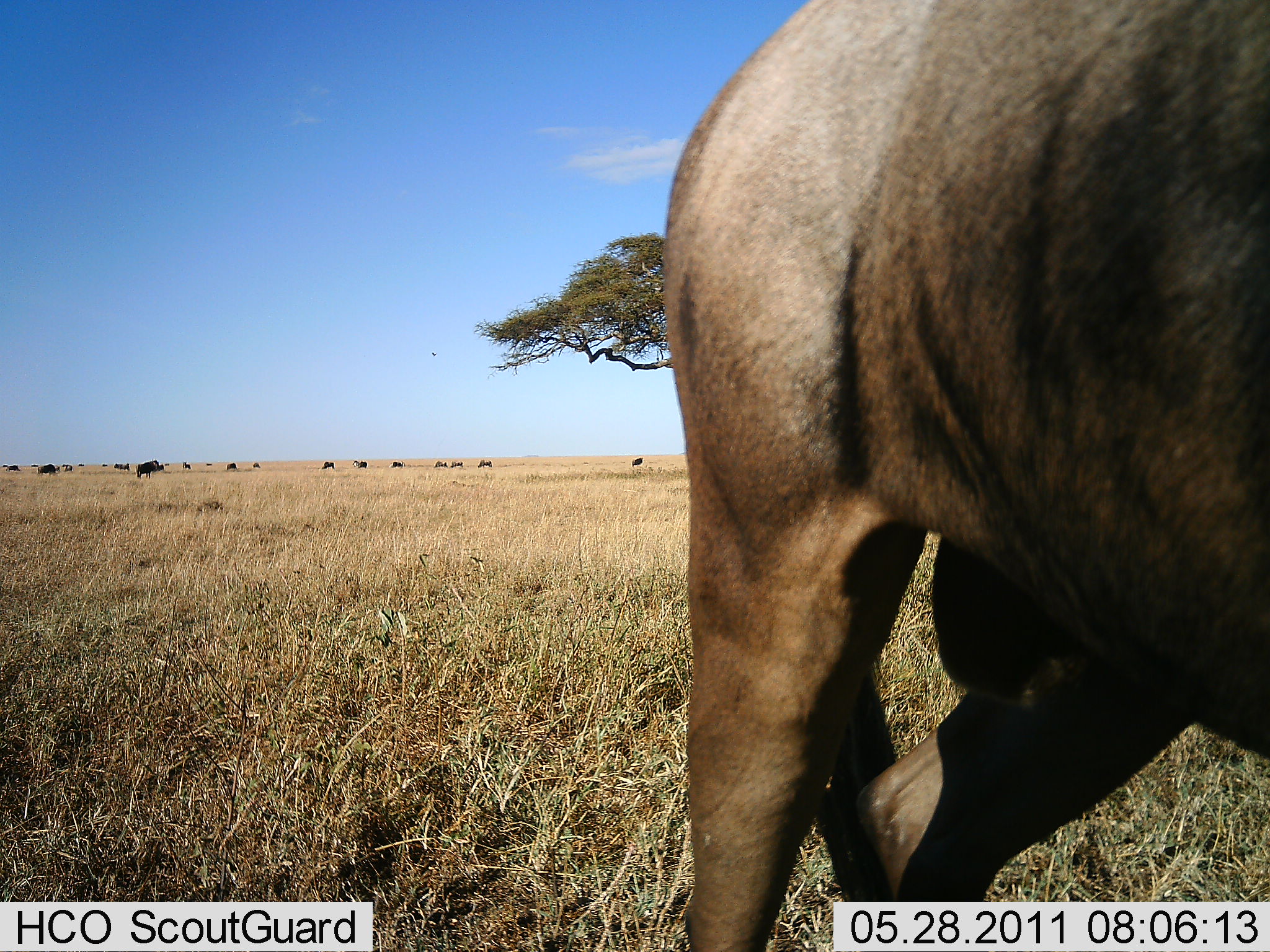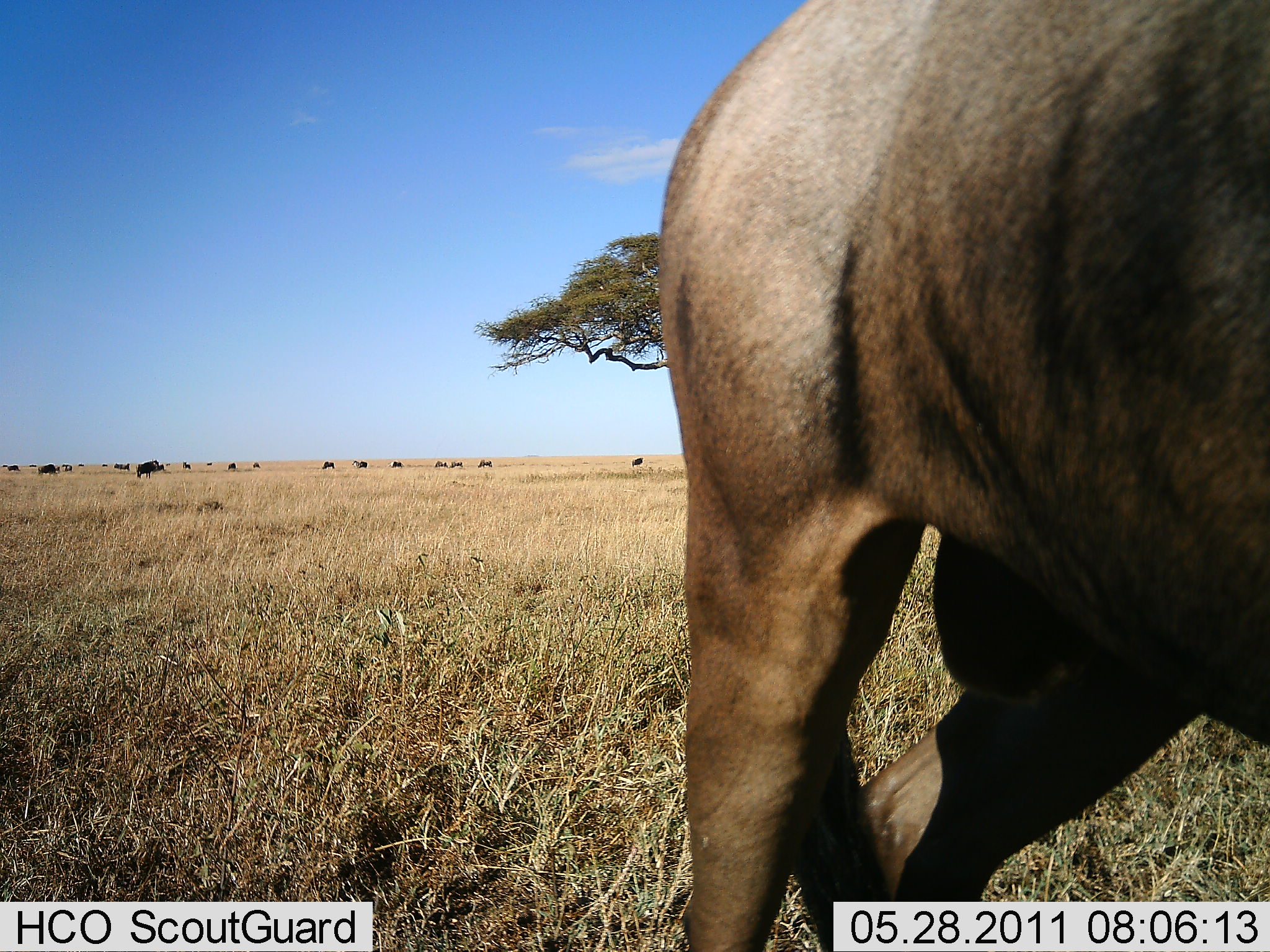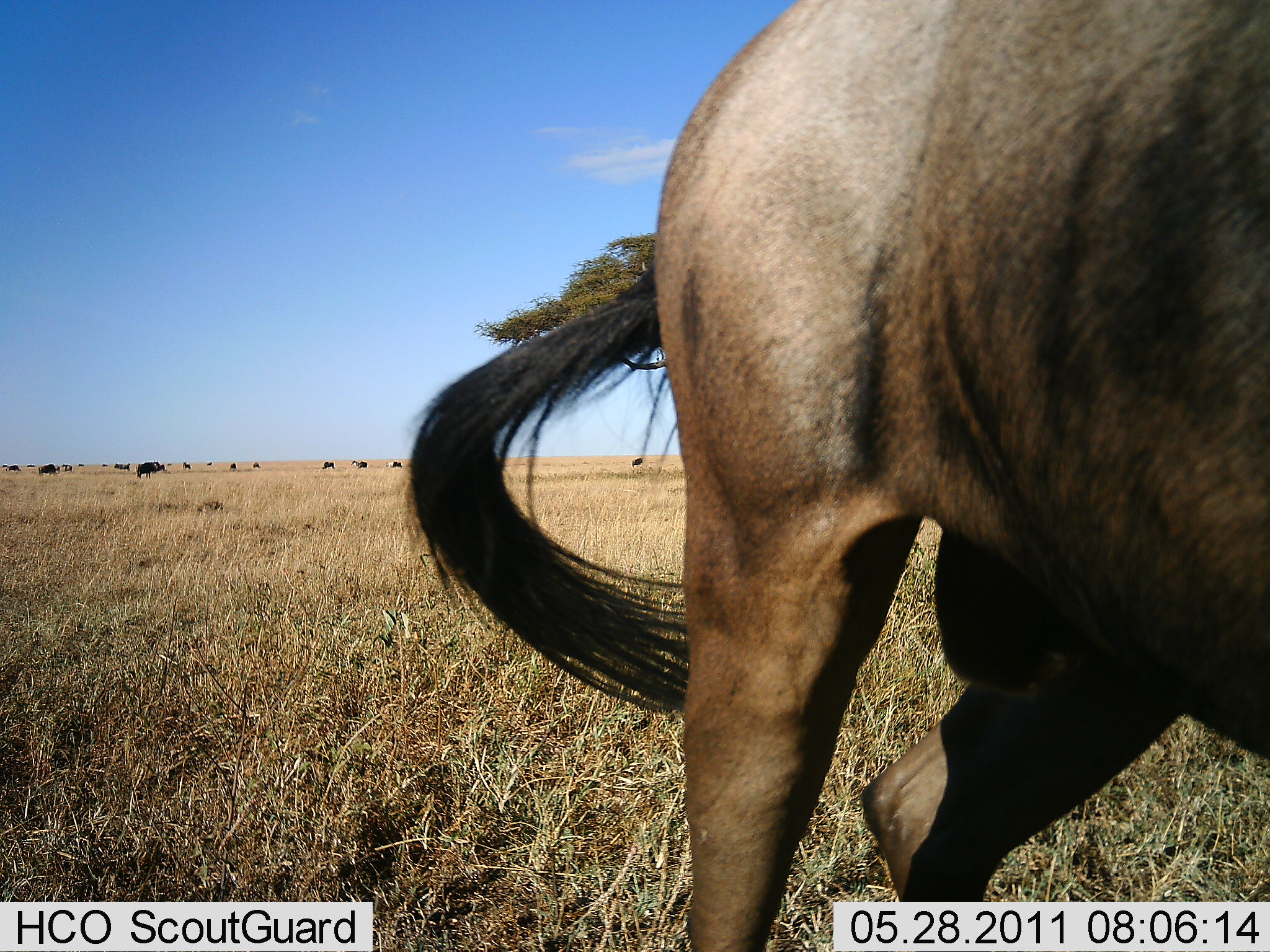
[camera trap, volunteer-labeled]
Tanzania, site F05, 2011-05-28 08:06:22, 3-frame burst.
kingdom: Animalia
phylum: Chordata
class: Mammalia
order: Artiodactyla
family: Bovidae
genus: Connochaetes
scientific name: Connochaetes taurinus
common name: blue wildebeest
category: wildebeest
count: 1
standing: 100%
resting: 0%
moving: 27%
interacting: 0%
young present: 0%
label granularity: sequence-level